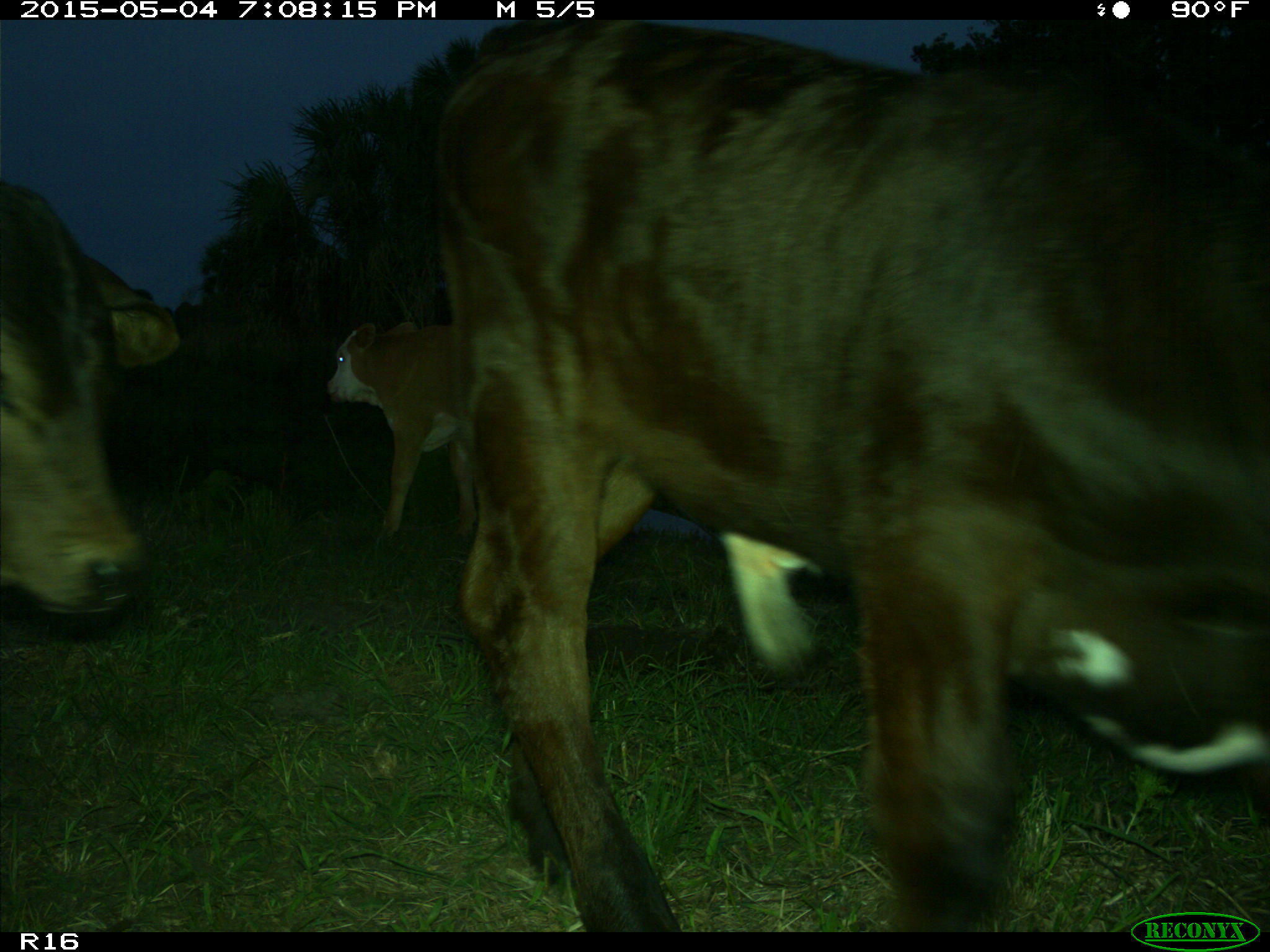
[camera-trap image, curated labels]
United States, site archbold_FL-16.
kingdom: Animalia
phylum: Chordata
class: Mammalia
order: Artiodactyla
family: Bovidae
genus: Bos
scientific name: Bos taurus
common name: domestic cow